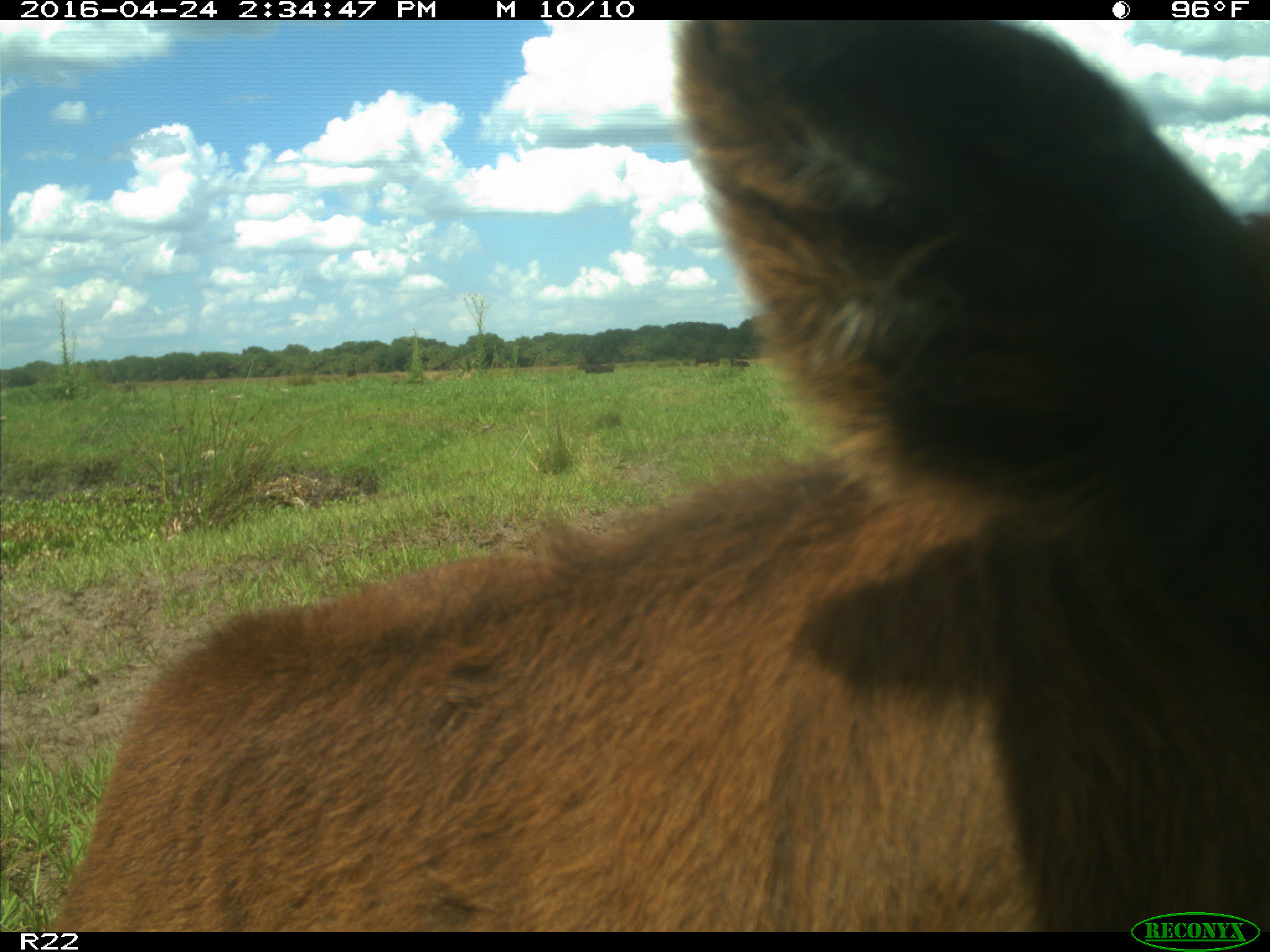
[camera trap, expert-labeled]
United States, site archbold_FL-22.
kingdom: Animalia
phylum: Chordata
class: Mammalia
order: Artiodactyla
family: Bovidae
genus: Bos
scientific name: Bos taurus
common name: domestic cow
Bos taurus (domestic cow).